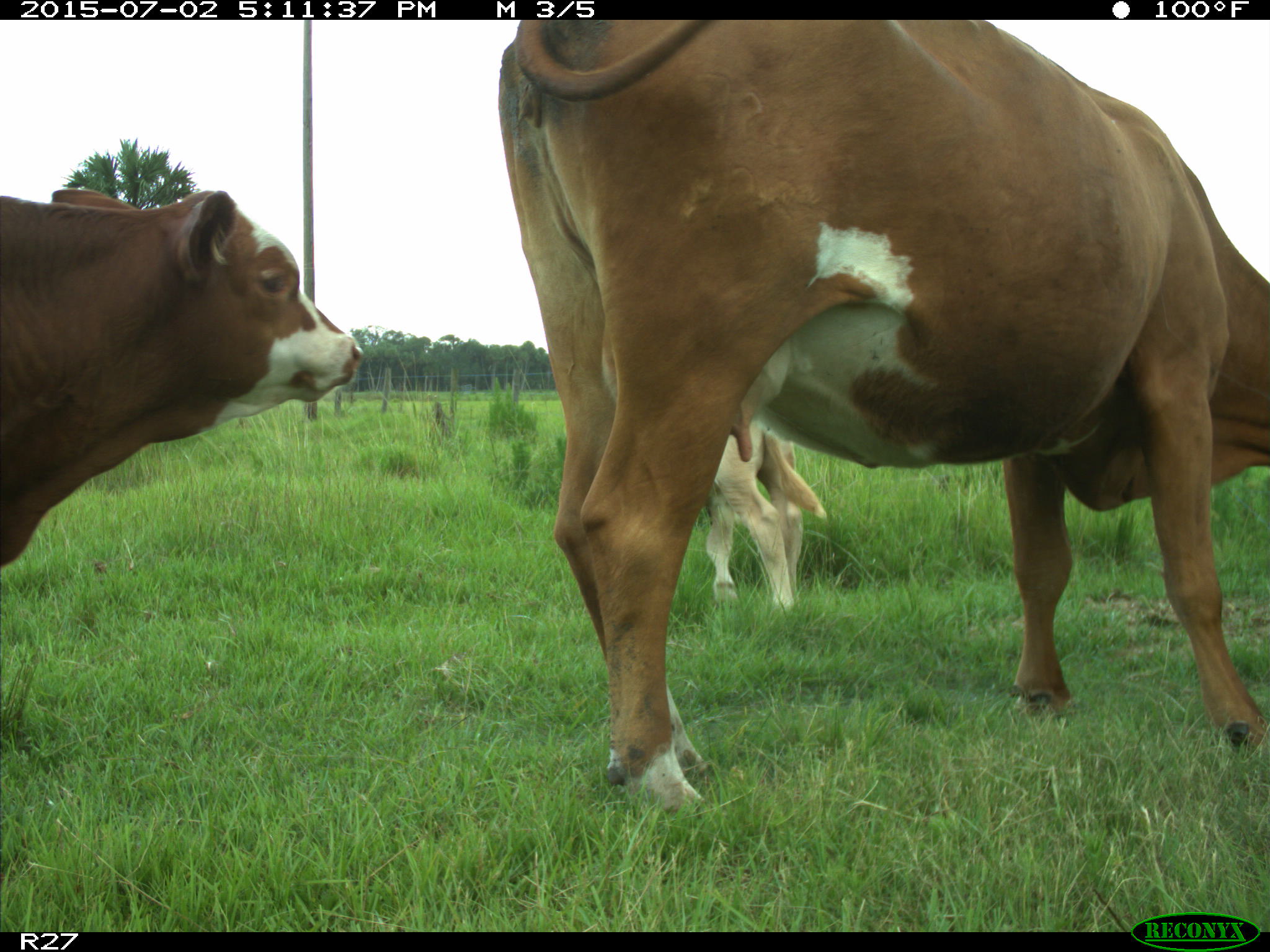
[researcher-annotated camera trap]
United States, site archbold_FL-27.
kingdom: Animalia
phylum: Chordata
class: Mammalia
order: Artiodactyla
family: Bovidae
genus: Bos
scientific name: Bos taurus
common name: domestic cow